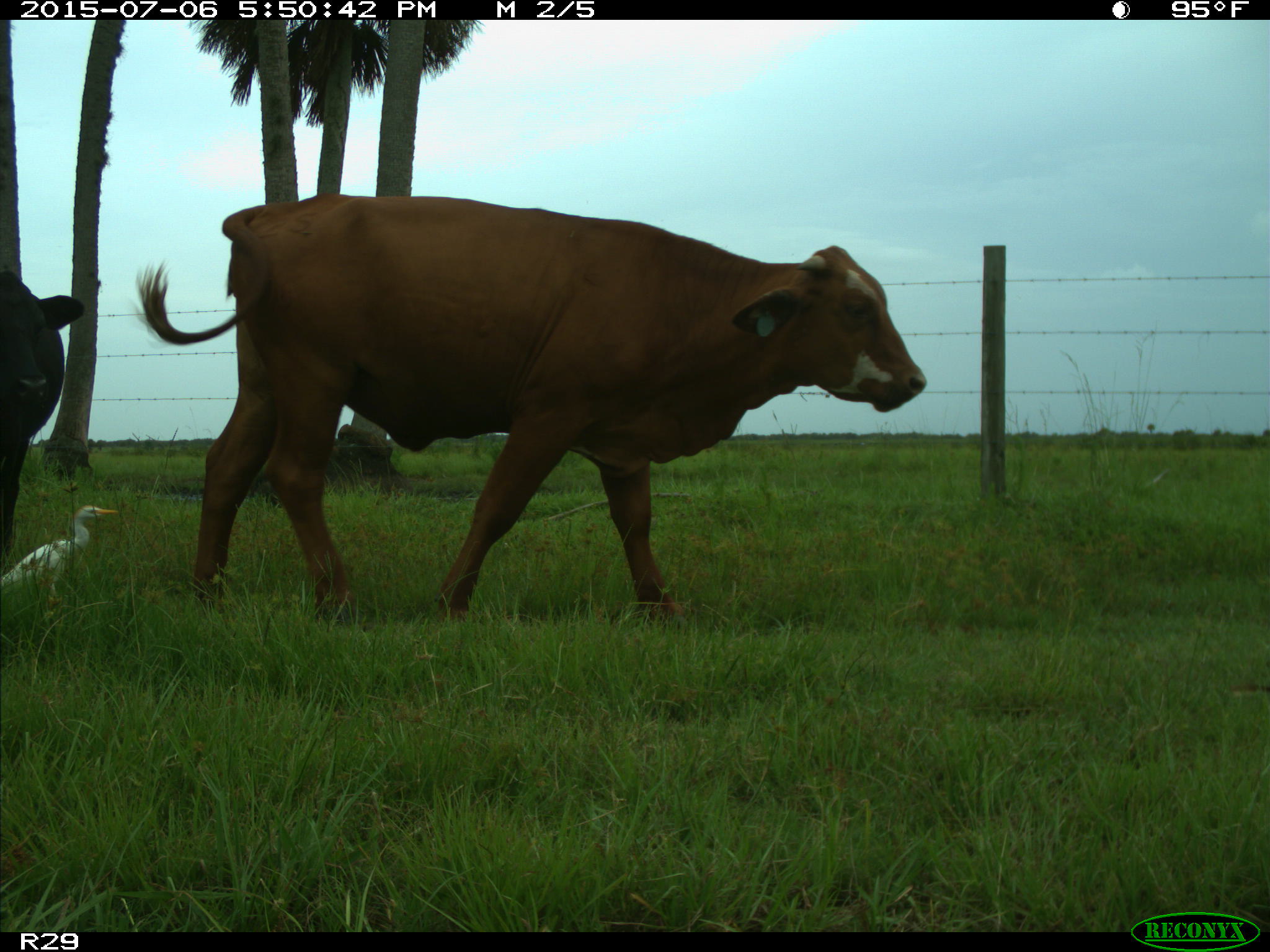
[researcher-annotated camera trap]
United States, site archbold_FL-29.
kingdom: Animalia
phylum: Chordata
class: Mammalia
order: Artiodactyla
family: Bovidae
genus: Bos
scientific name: Bos taurus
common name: domestic cow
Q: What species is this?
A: Bos taurus (domestic cow).